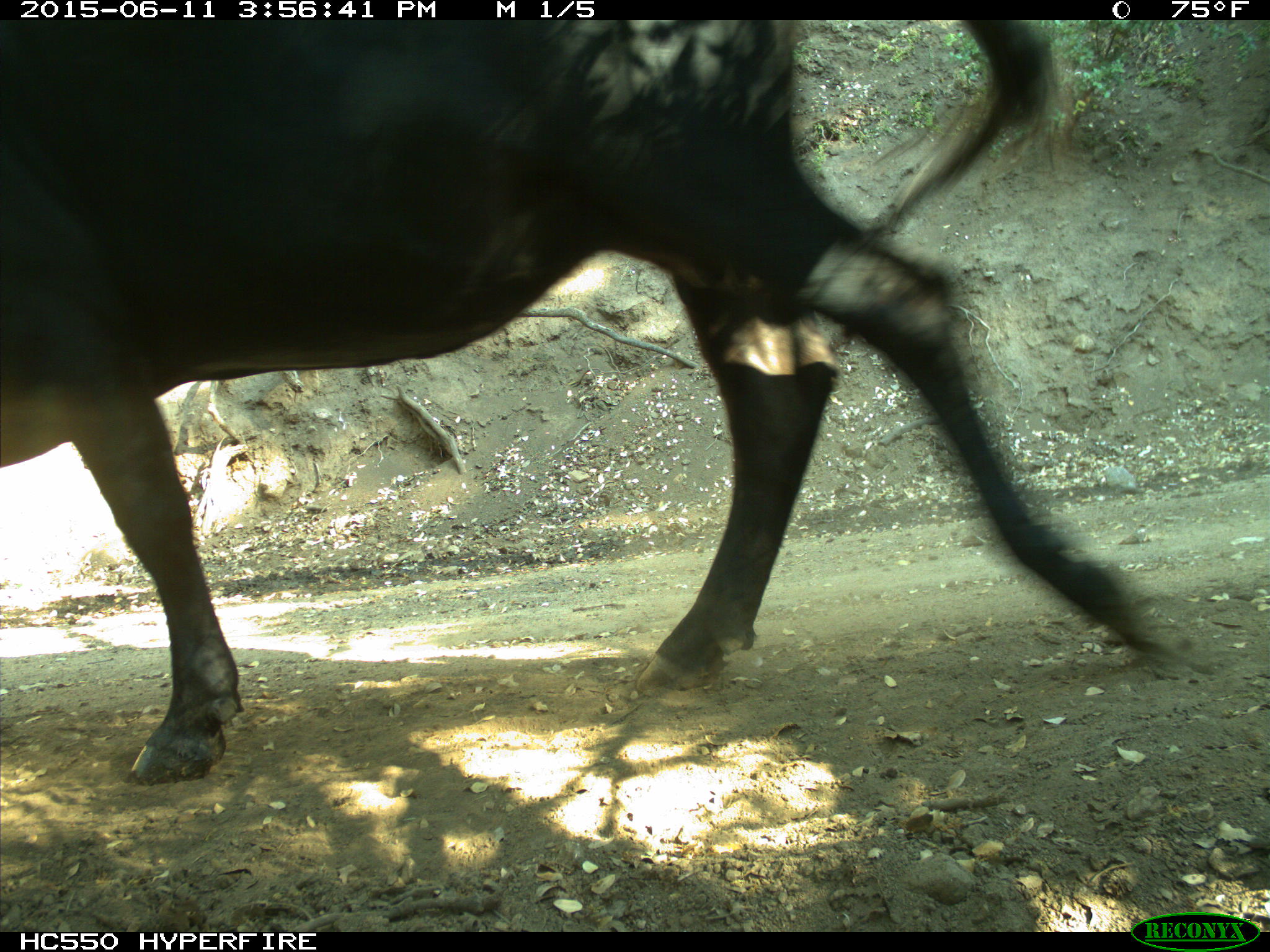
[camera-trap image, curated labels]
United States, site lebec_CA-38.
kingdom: Animalia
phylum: Chordata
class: Mammalia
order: Artiodactyla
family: Bovidae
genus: Bos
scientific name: Bos taurus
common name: domestic cow